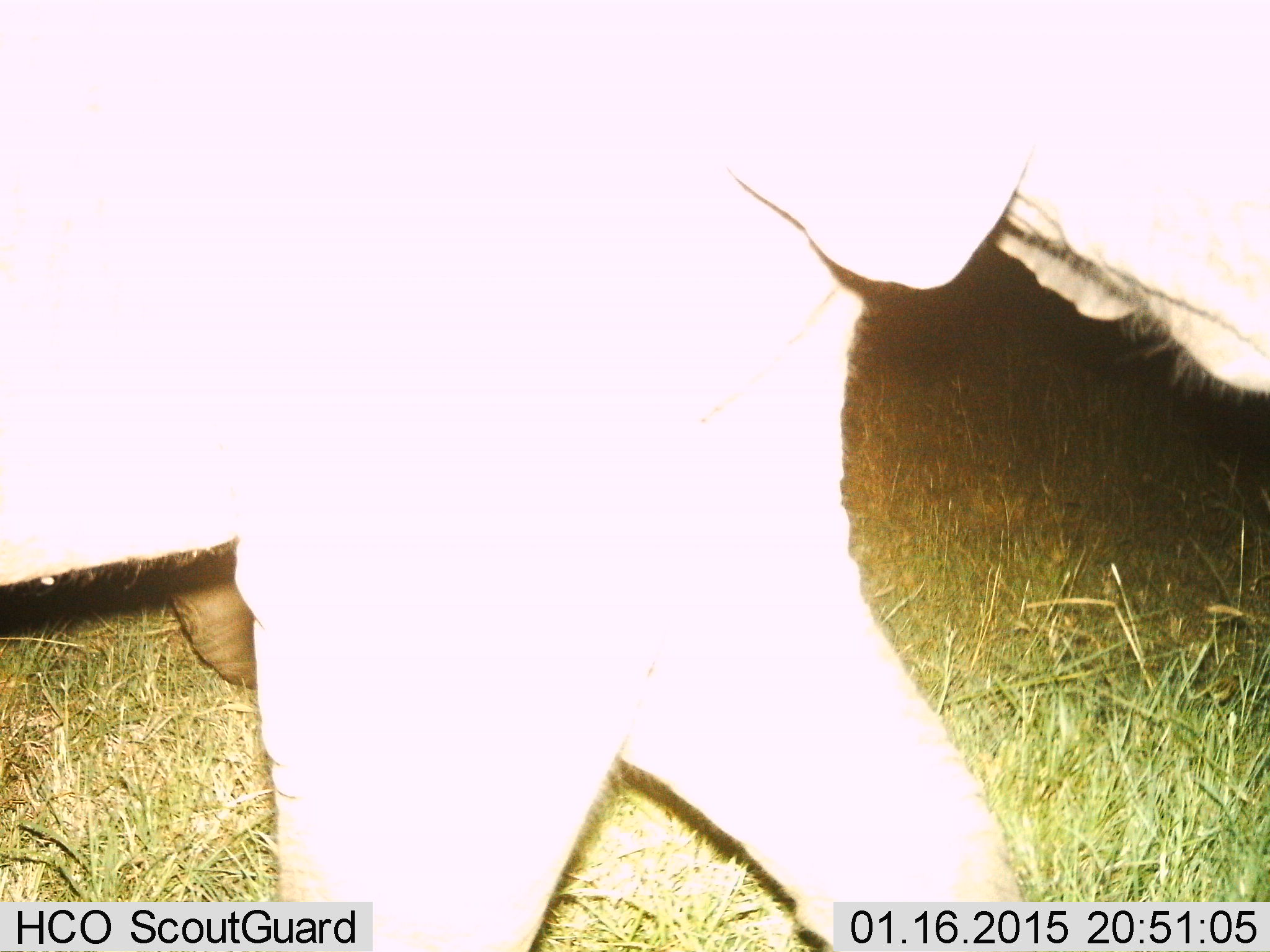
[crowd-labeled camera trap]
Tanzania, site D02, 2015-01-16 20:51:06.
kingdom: Animalia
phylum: Chordata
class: Mammalia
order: Proboscidea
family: Elephantidae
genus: Loxodonta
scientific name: Loxodonta africana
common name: african bush elephant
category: elephant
Elephant (african bush elephant) (Loxodonta africana), count 2. Behavior (volunteer vote fractions): standing 30%, resting 0%, moving 80%, interacting 0%. Young present (vote fraction): 0%. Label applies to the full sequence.